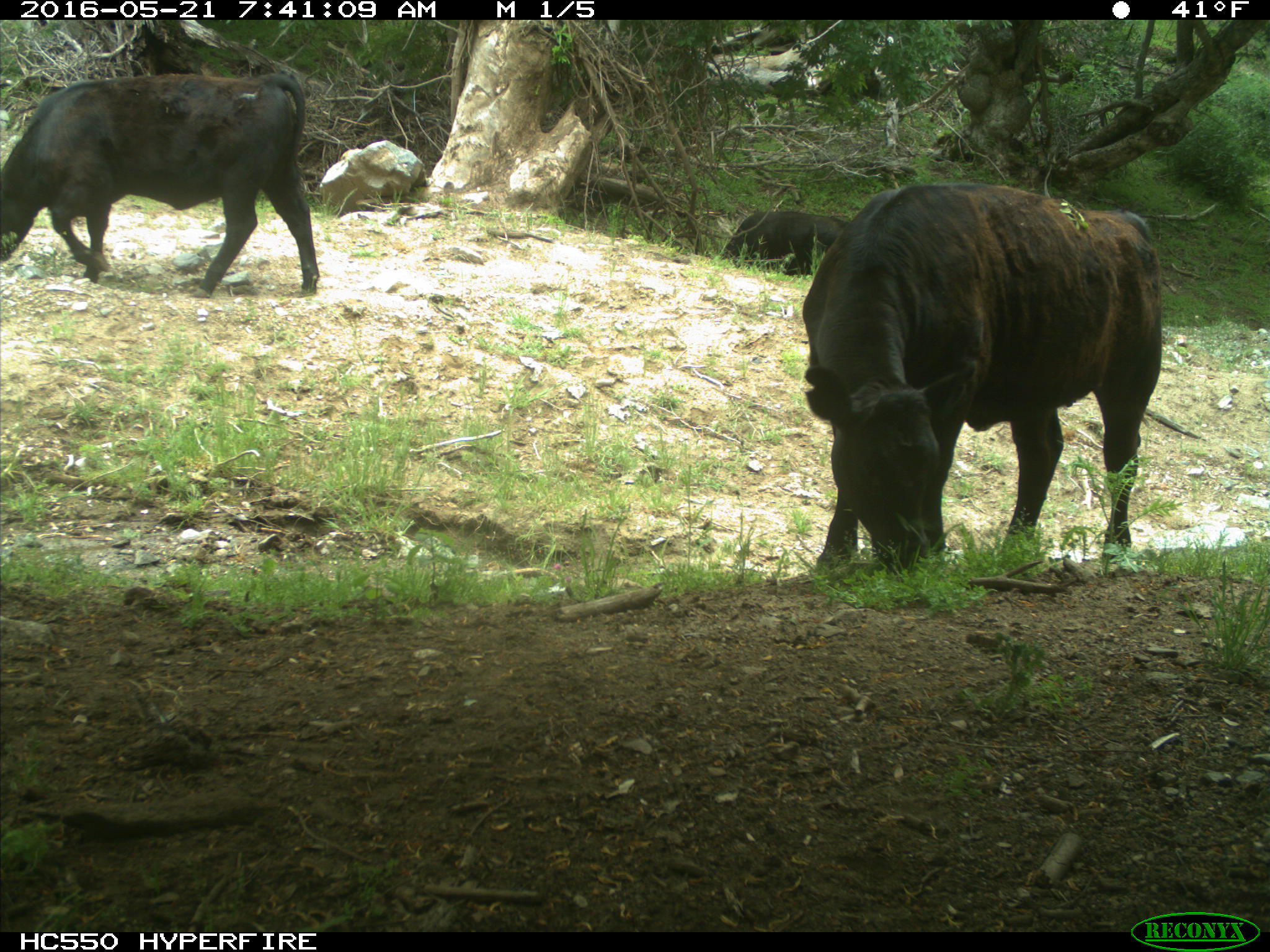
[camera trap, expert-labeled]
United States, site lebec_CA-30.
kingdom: Animalia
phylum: Chordata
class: Mammalia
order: Artiodactyla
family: Bovidae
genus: Bos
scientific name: Bos taurus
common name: domestic cow